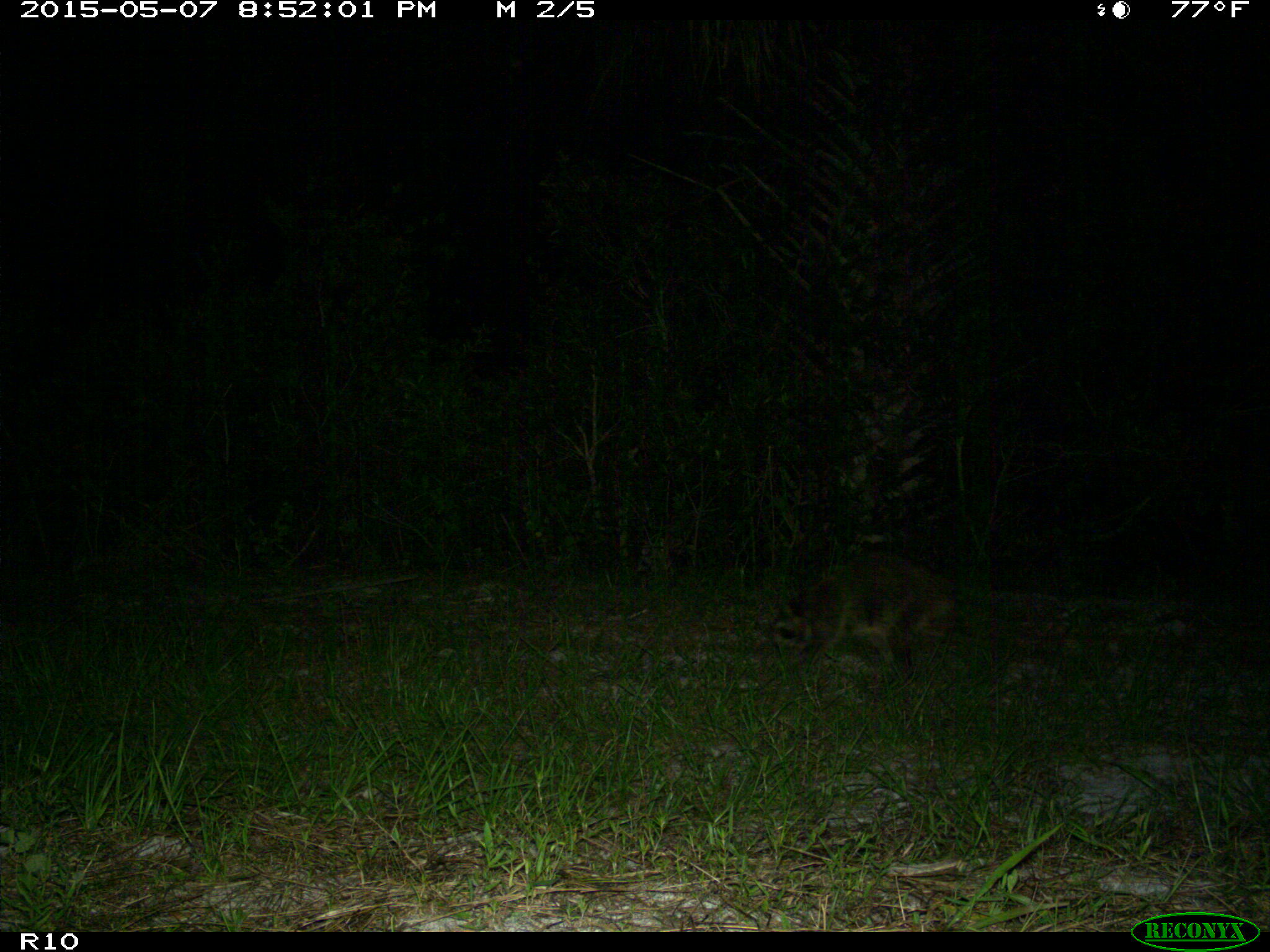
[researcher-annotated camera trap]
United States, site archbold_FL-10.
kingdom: Animalia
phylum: Chordata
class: Mammalia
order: Carnivora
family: Procyonidae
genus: Procyon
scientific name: Procyon lotor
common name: common raccoon